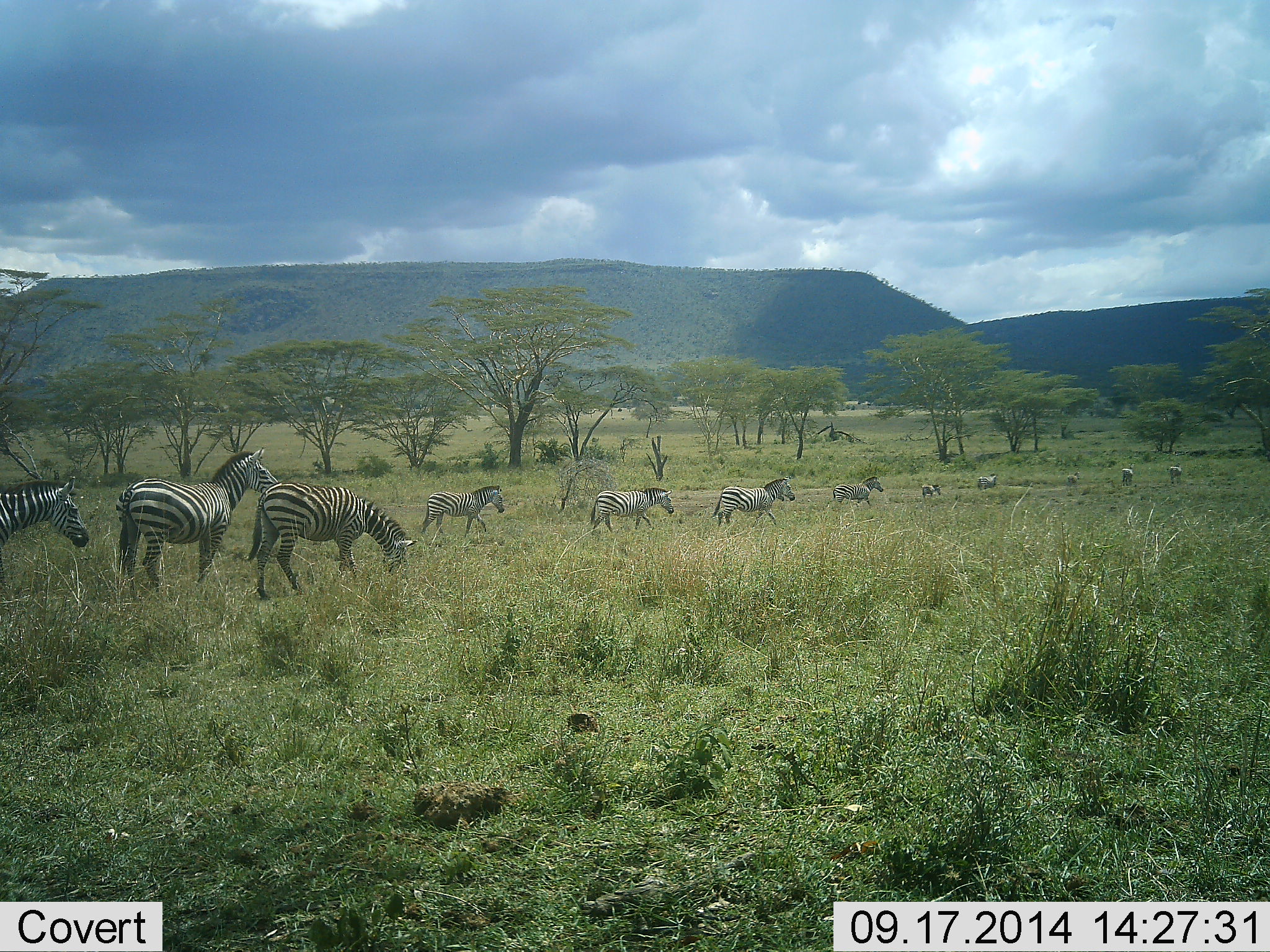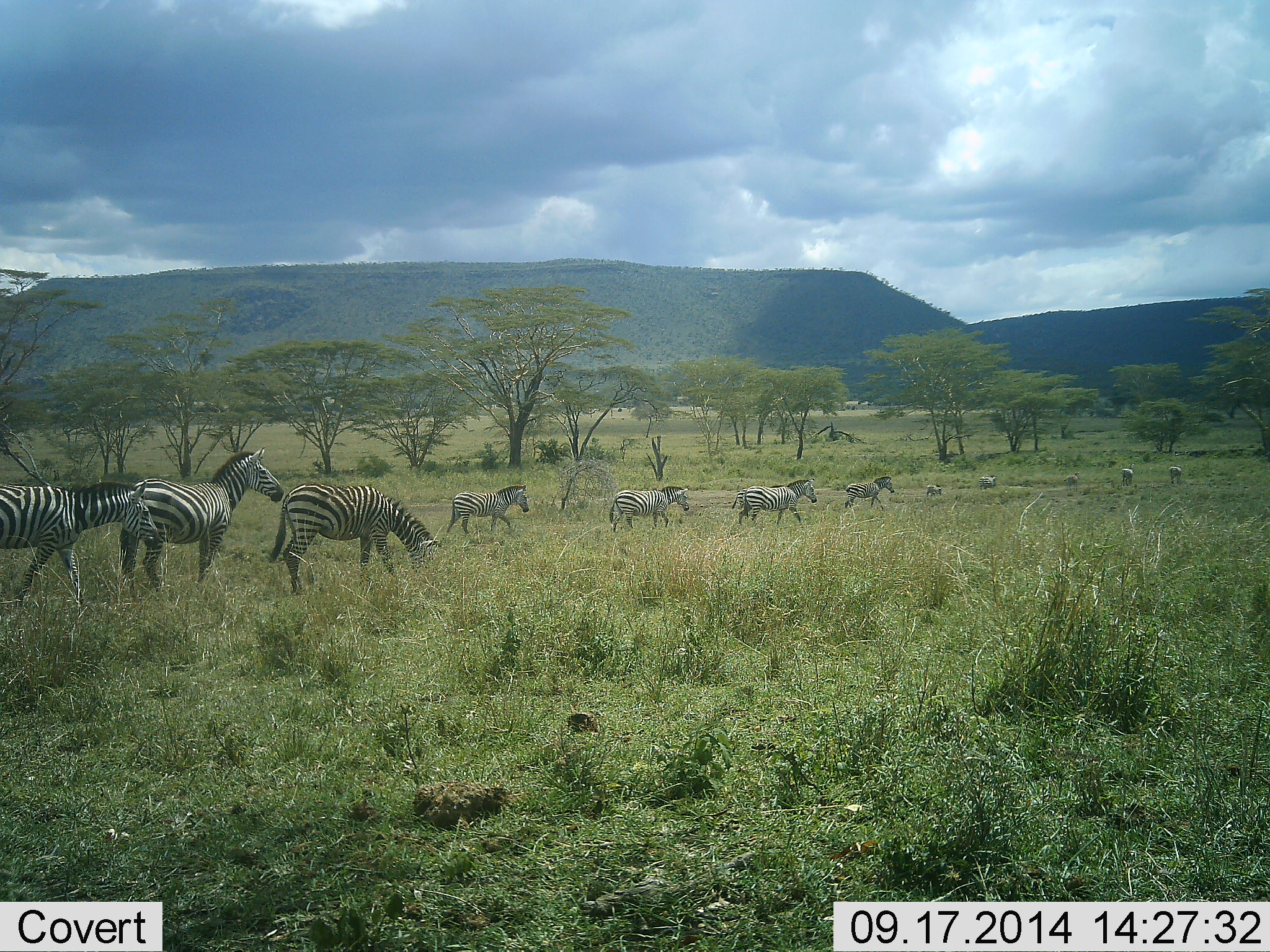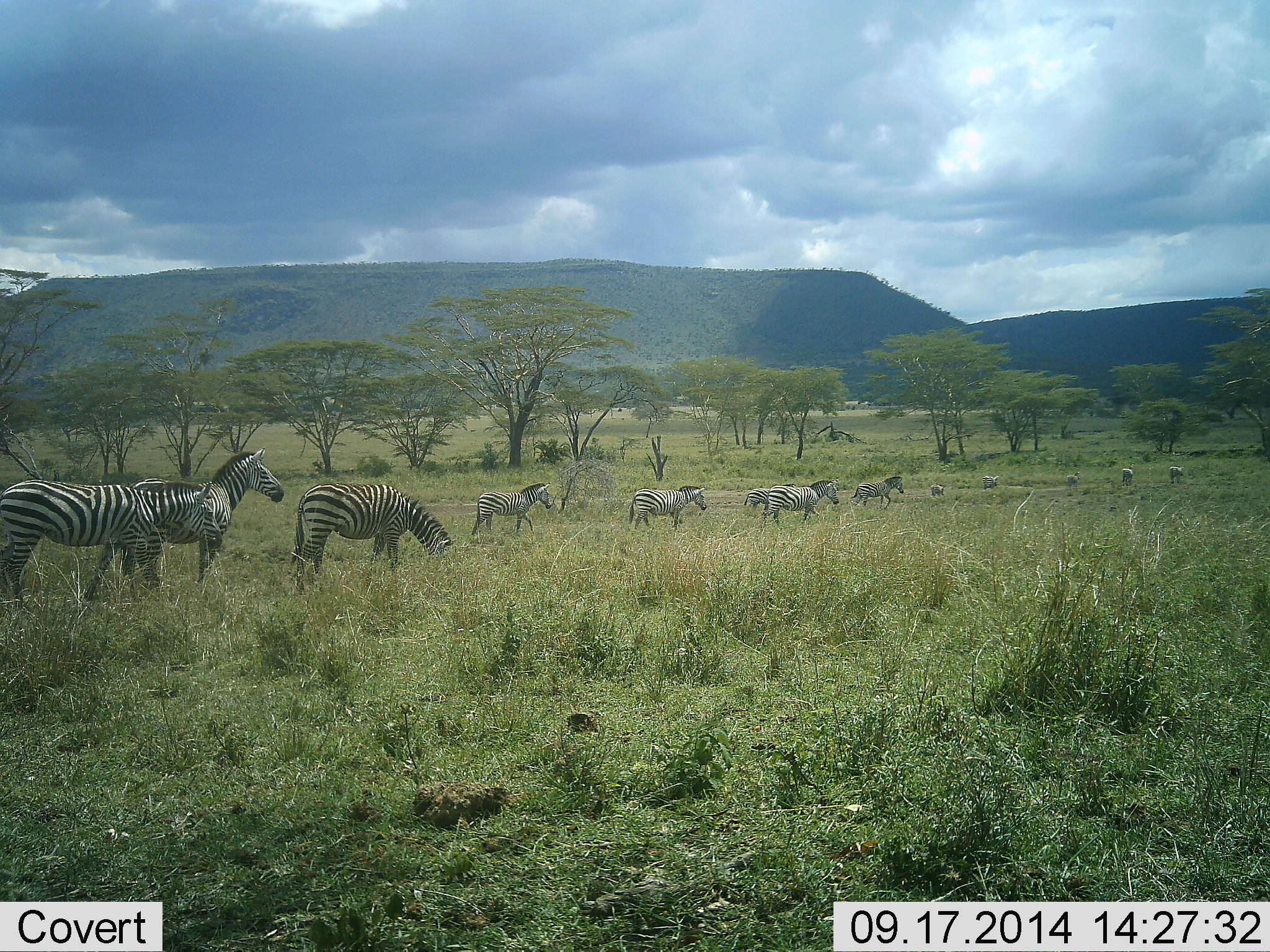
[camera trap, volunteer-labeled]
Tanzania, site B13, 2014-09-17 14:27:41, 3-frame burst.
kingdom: Animalia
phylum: Chordata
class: Mammalia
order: Perissodactyla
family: Equidae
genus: Equus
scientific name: Equus quagga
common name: plains zebra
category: zebra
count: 11-50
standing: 40%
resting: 0%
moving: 100%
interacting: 0%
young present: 0%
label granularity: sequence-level